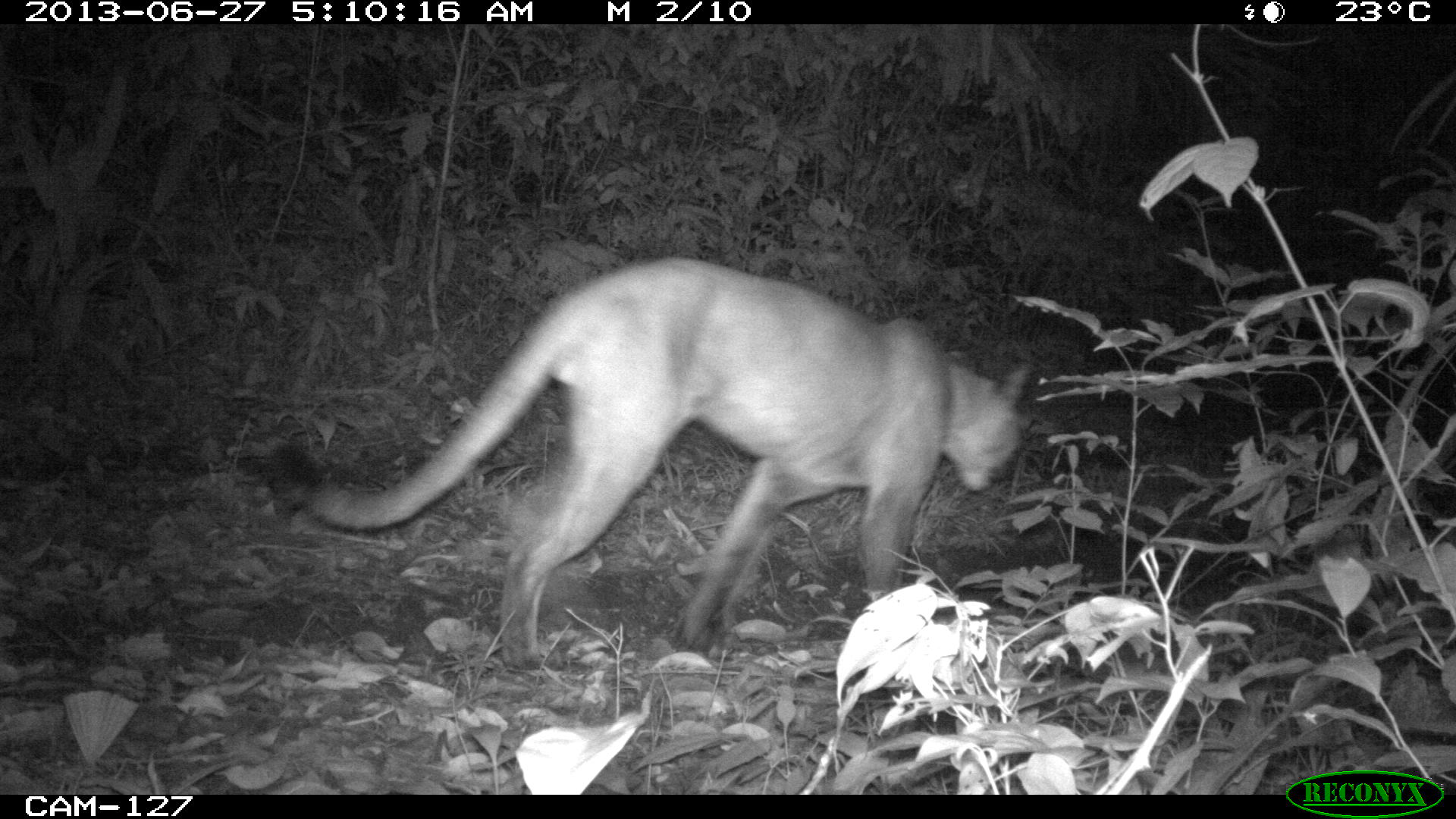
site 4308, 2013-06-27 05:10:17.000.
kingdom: Animalia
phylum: Chordata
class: Mammalia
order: Carnivora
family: Felidae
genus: Puma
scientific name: Puma concolor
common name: mountain lion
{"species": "Puma concolor (mountain lion)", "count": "1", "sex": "male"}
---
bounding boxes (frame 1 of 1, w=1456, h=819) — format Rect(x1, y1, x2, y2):
puma concolor: Rect(259, 253, 1027, 671)